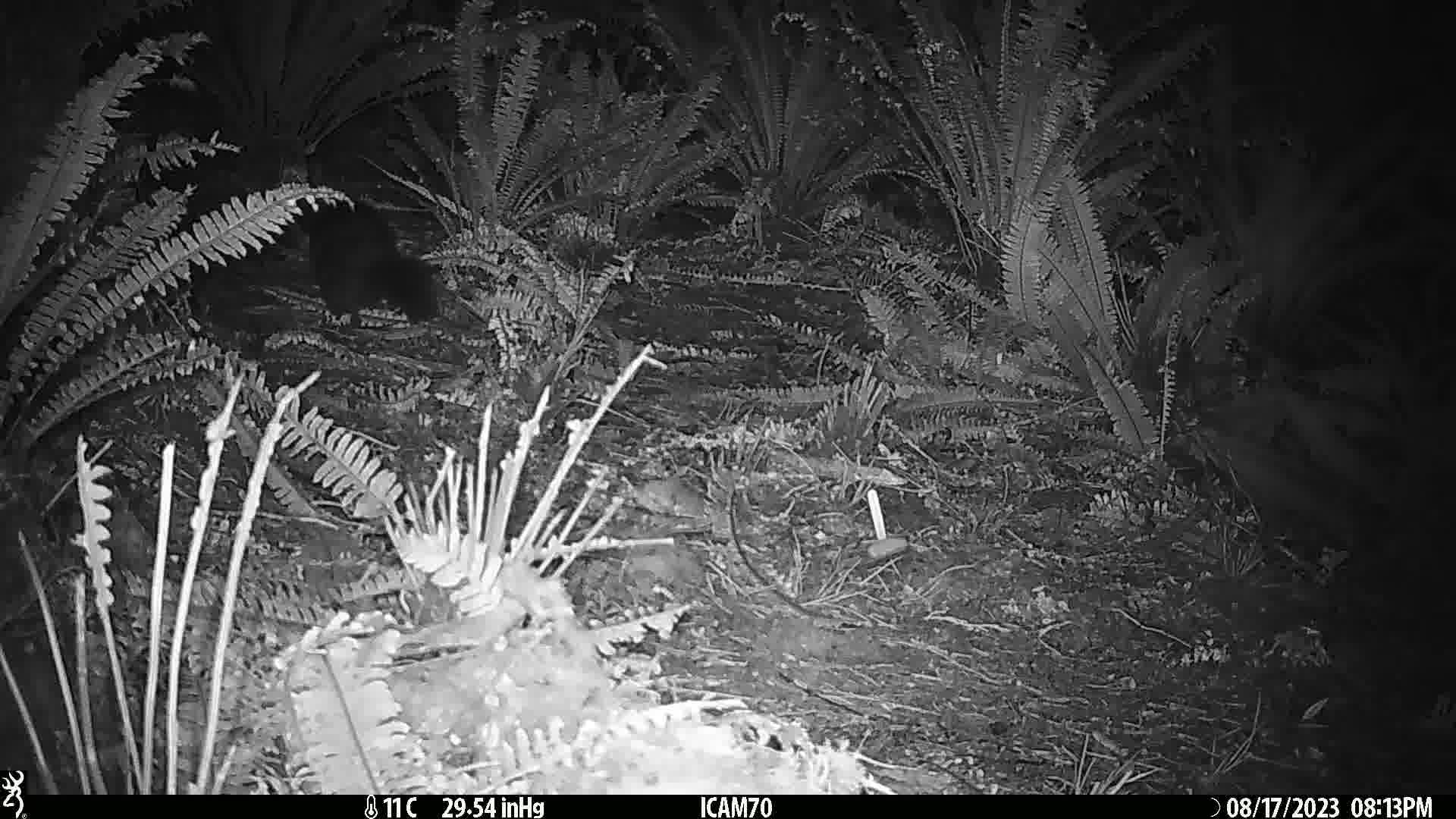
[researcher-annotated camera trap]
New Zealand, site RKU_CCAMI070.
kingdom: Animalia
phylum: Chordata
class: Mammalia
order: Diprotodontia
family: Phalangeridae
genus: Trichosurus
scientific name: Trichosurus vulpecula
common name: common brushtail possum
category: possum